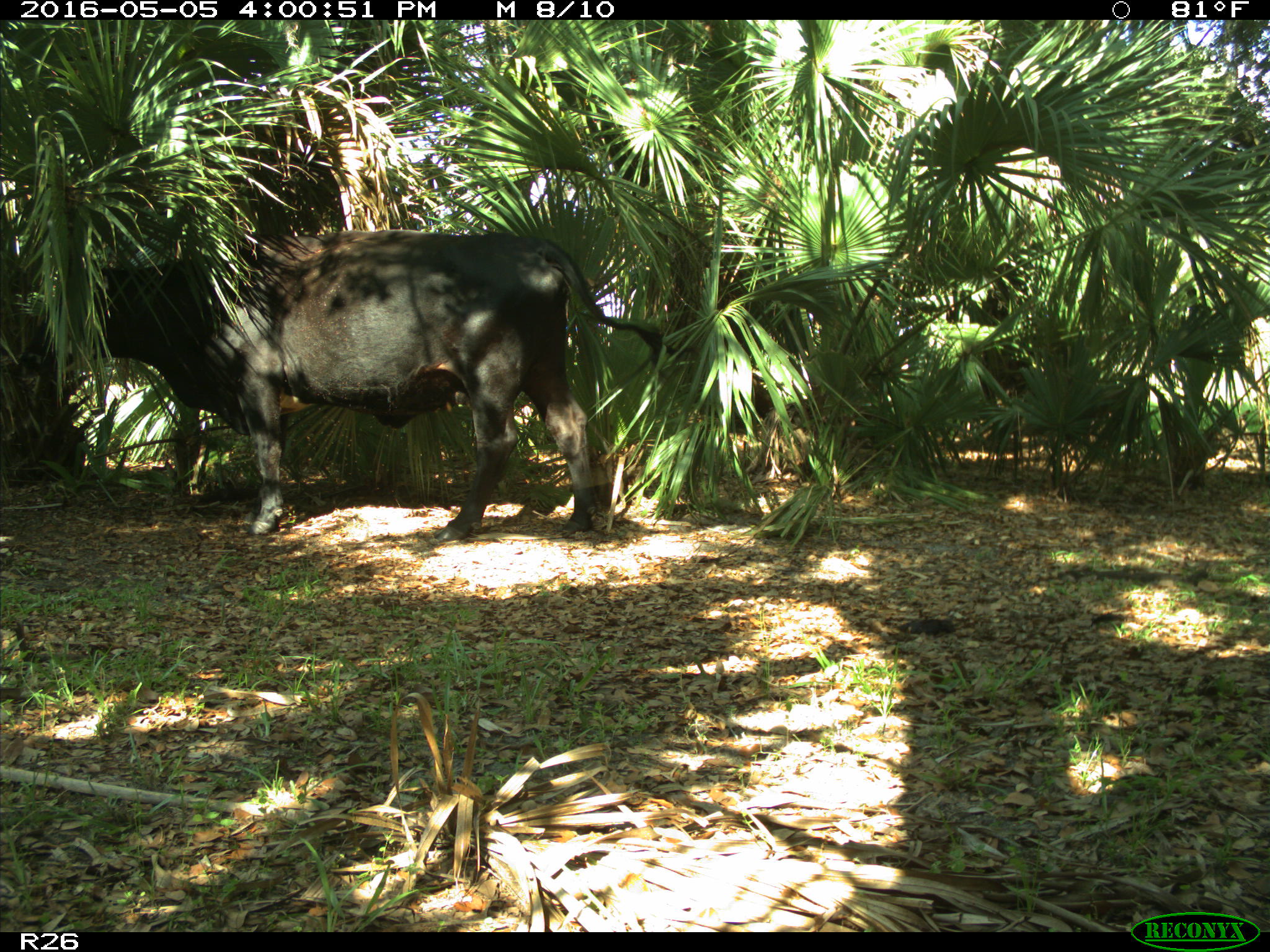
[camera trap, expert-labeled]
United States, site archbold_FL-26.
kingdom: Animalia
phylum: Chordata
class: Mammalia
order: Artiodactyla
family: Bovidae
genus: Bos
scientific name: Bos taurus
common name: domestic cow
Bos taurus (domestic cow).